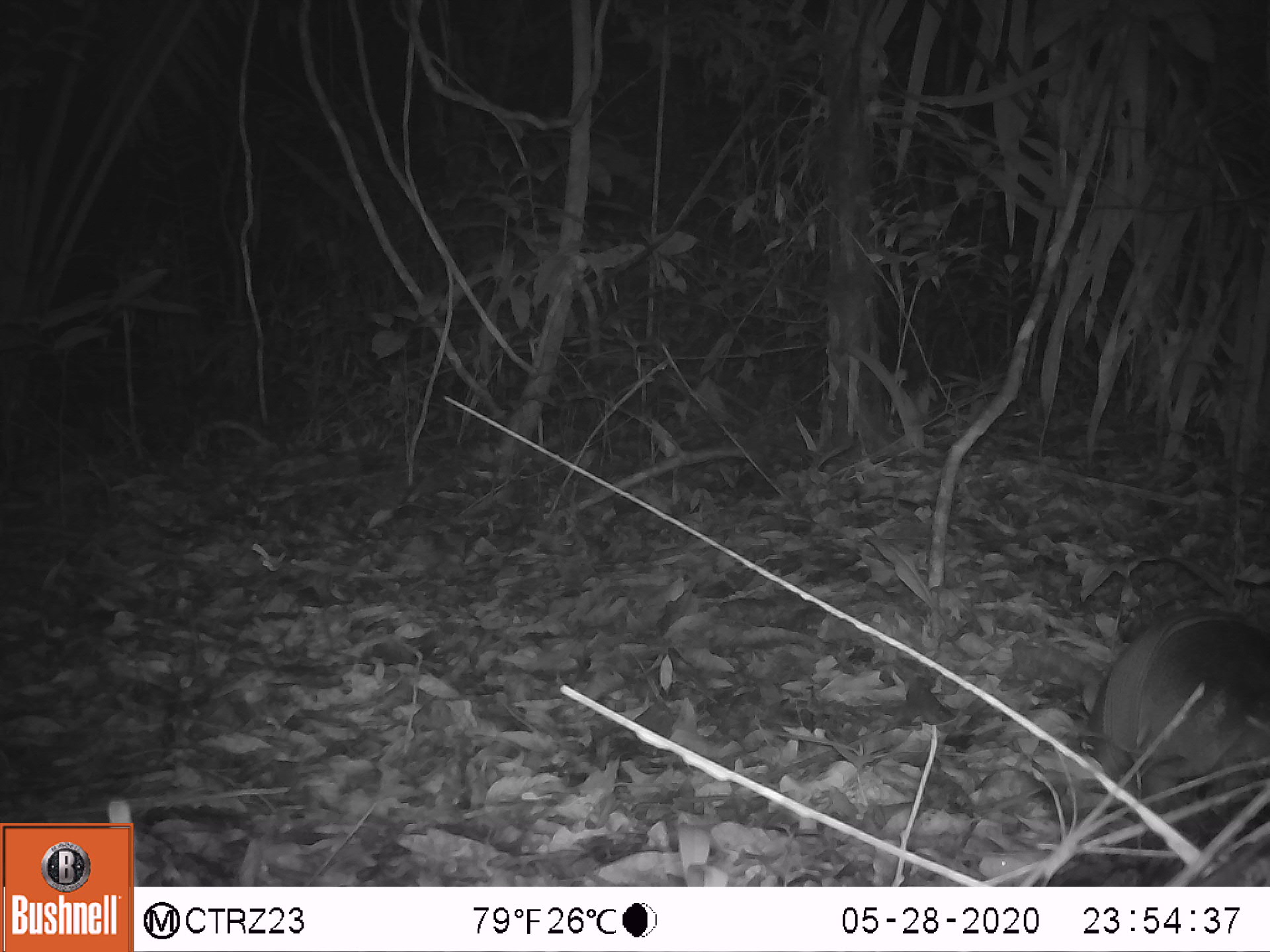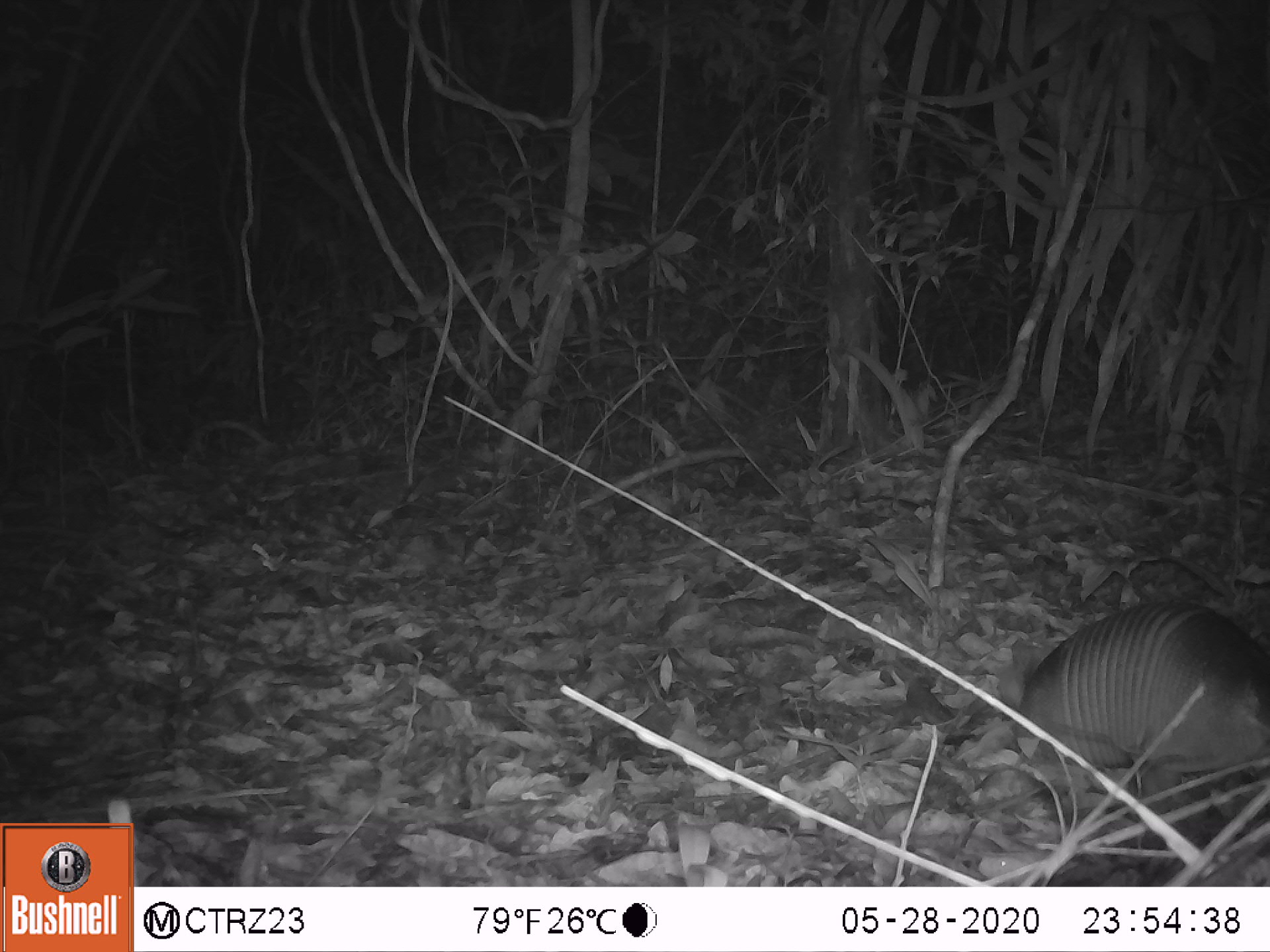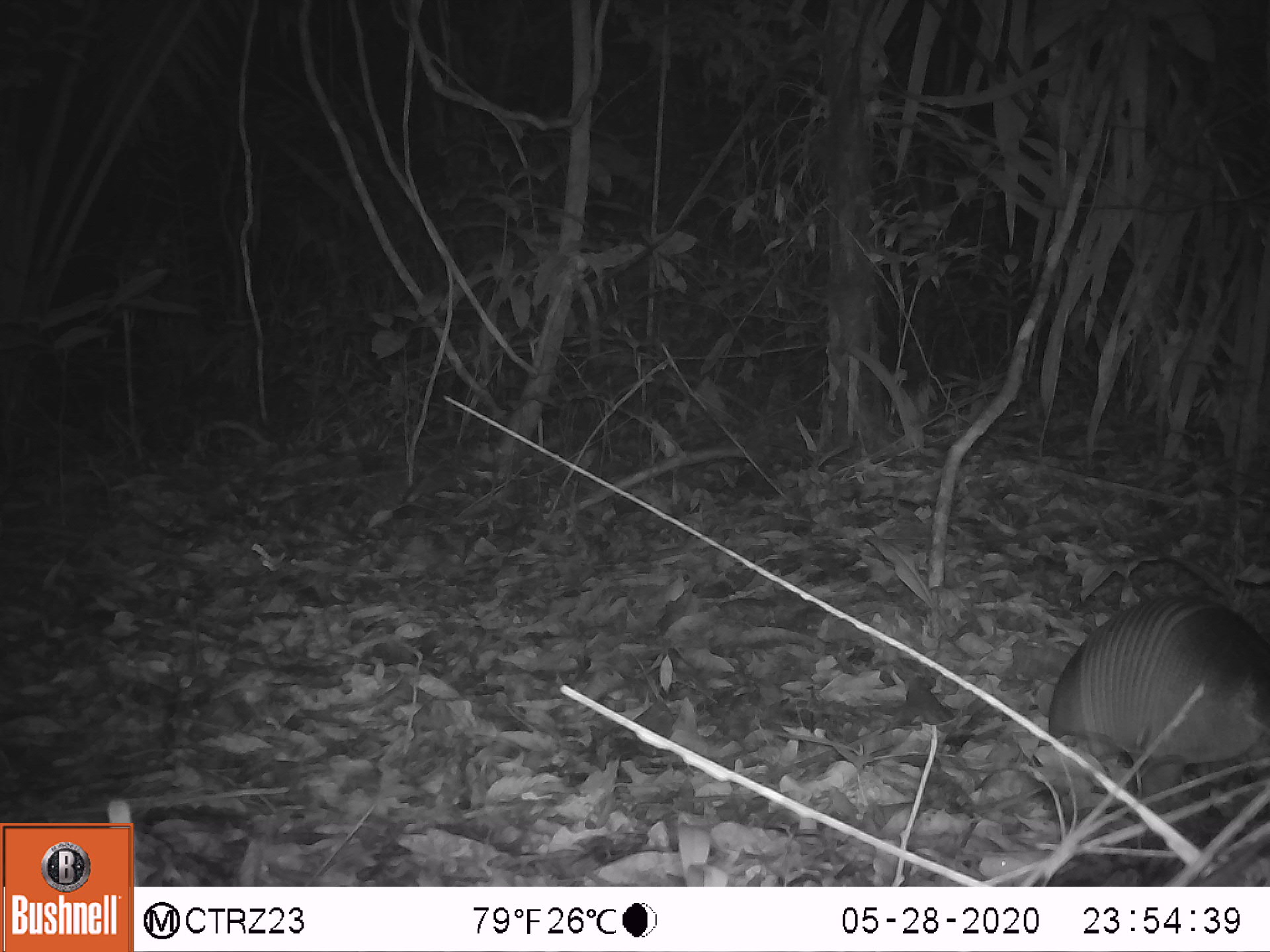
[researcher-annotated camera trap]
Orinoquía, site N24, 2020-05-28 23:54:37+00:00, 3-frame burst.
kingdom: Animalia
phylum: Chordata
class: Mammalia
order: Cingulata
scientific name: Cingulata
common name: armadillo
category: unknown armadillo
Unknown armadillo (armadillo) (Cingulata).